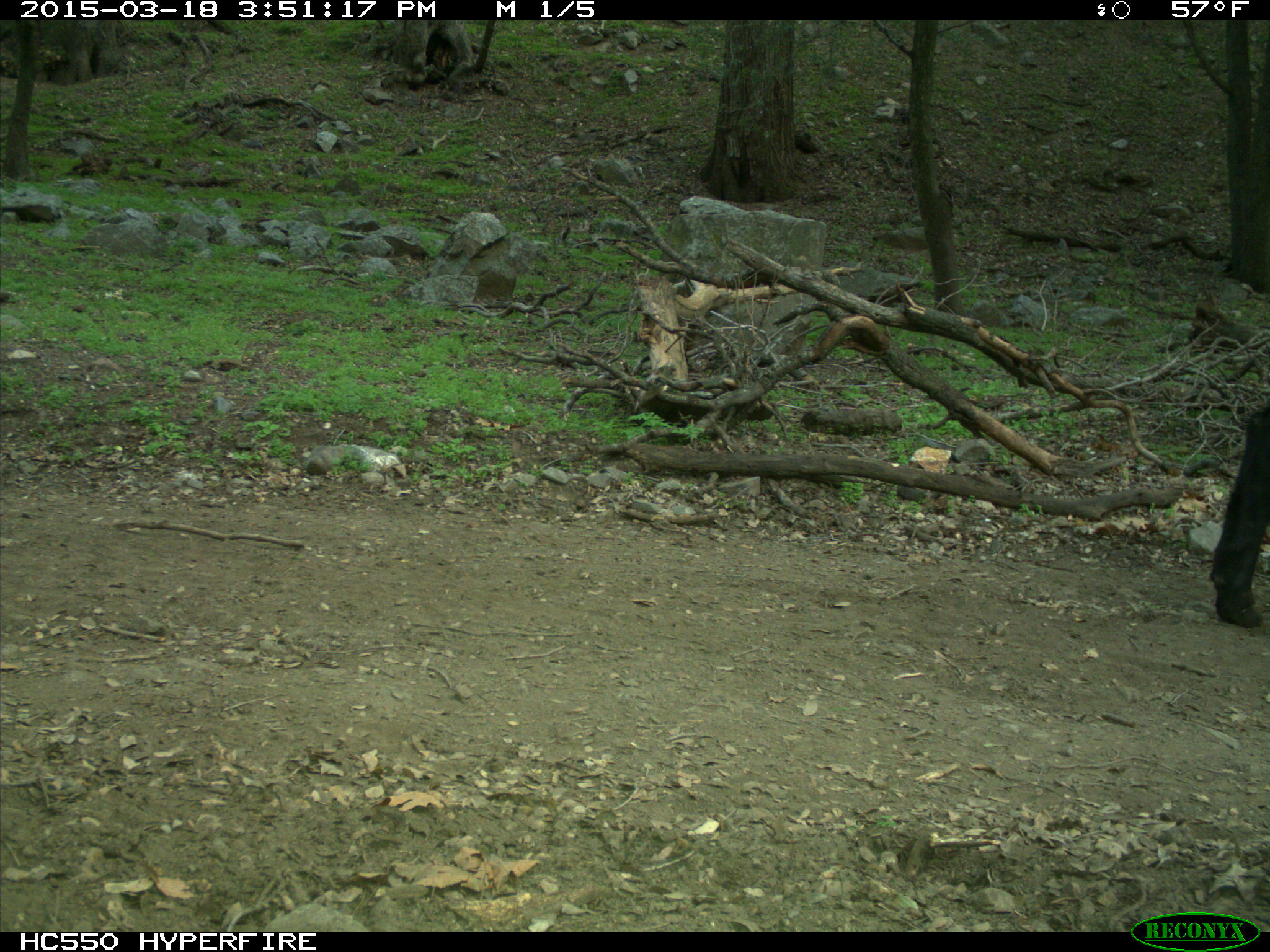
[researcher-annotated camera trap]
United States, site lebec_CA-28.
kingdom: Animalia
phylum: Chordata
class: Mammalia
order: Artiodactyla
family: Bovidae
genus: Bos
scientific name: Bos taurus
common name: domestic cow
Bos taurus (domestic cow).